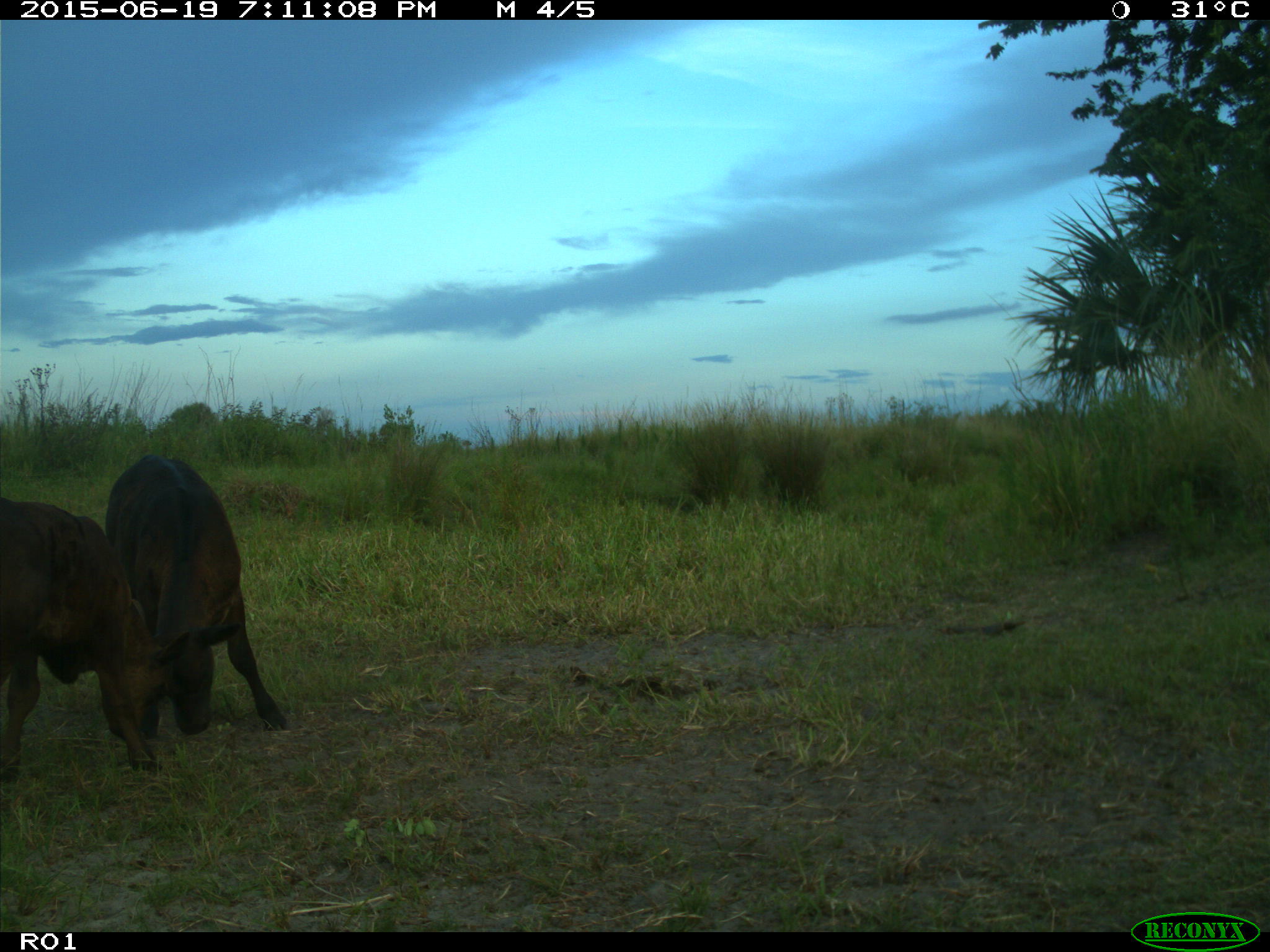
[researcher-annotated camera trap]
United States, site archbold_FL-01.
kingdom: Animalia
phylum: Chordata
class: Mammalia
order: Artiodactyla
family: Bovidae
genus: Bos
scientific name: Bos taurus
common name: domestic cow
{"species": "Bos taurus (domestic cow)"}